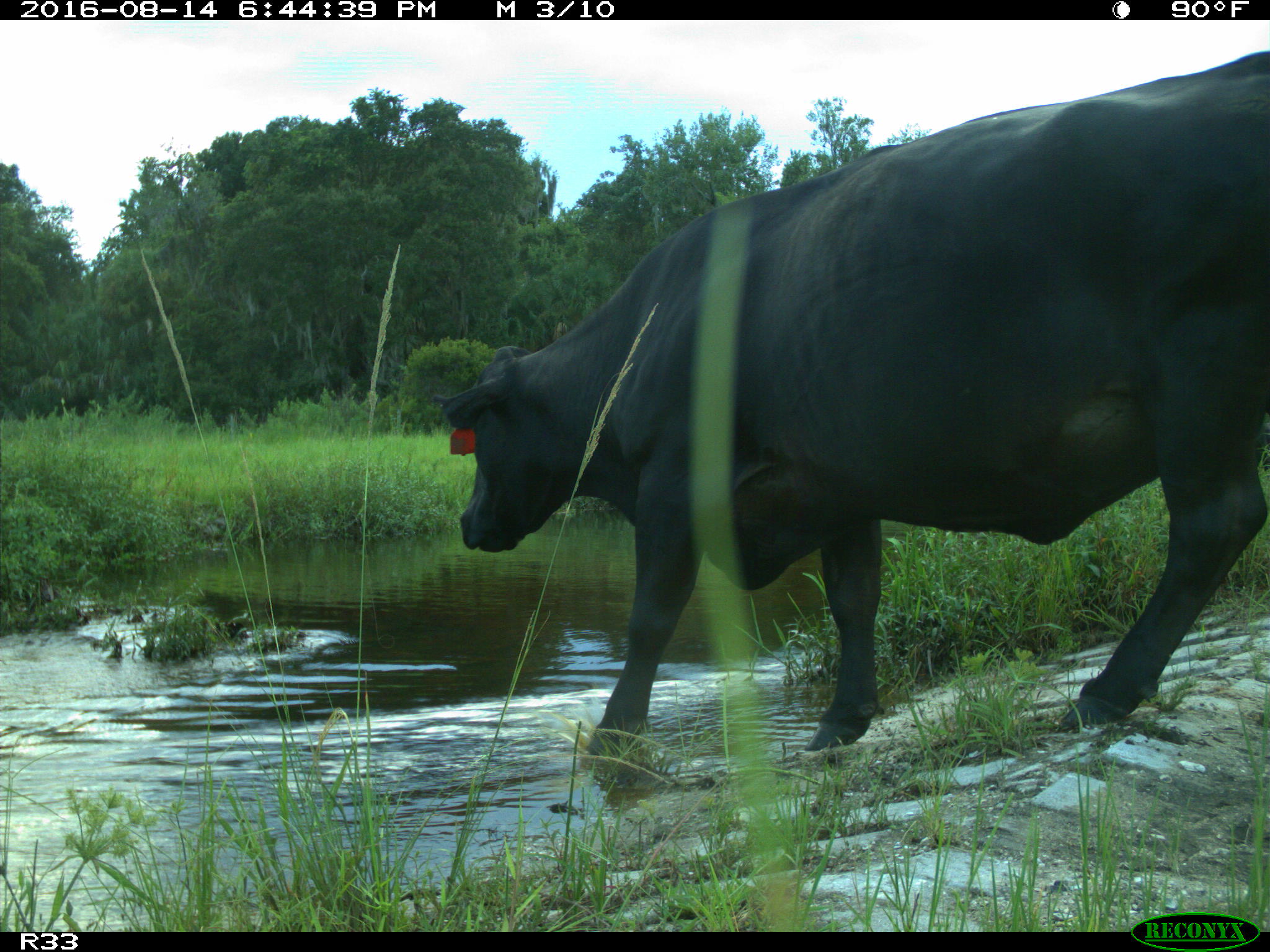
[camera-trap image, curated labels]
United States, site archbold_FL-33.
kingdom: Animalia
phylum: Chordata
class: Mammalia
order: Artiodactyla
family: Bovidae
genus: Bos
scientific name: Bos taurus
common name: domestic cow